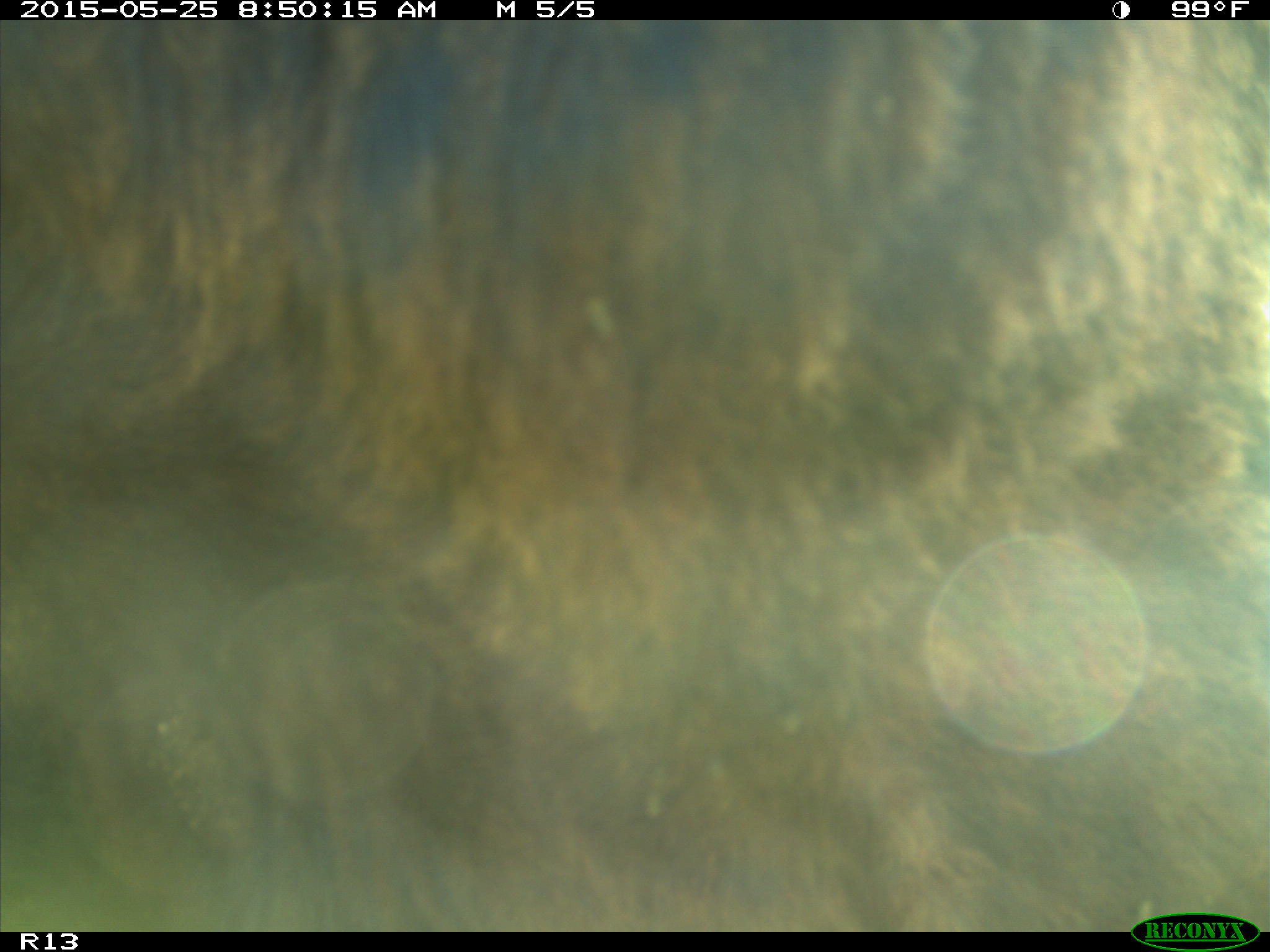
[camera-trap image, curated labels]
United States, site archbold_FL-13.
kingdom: Animalia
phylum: Chordata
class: Mammalia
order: Artiodactyla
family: Bovidae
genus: Bos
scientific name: Bos taurus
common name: domestic cow